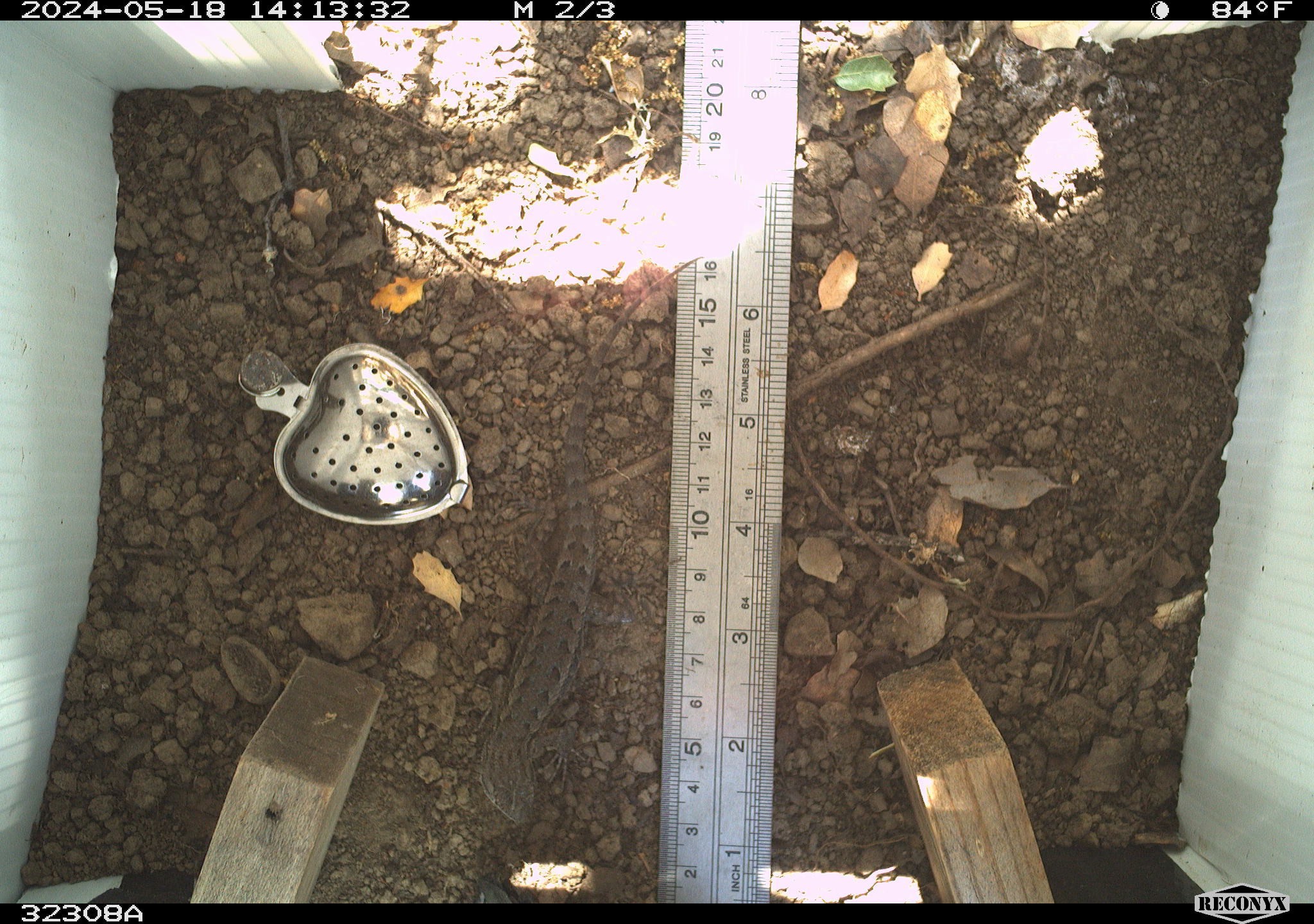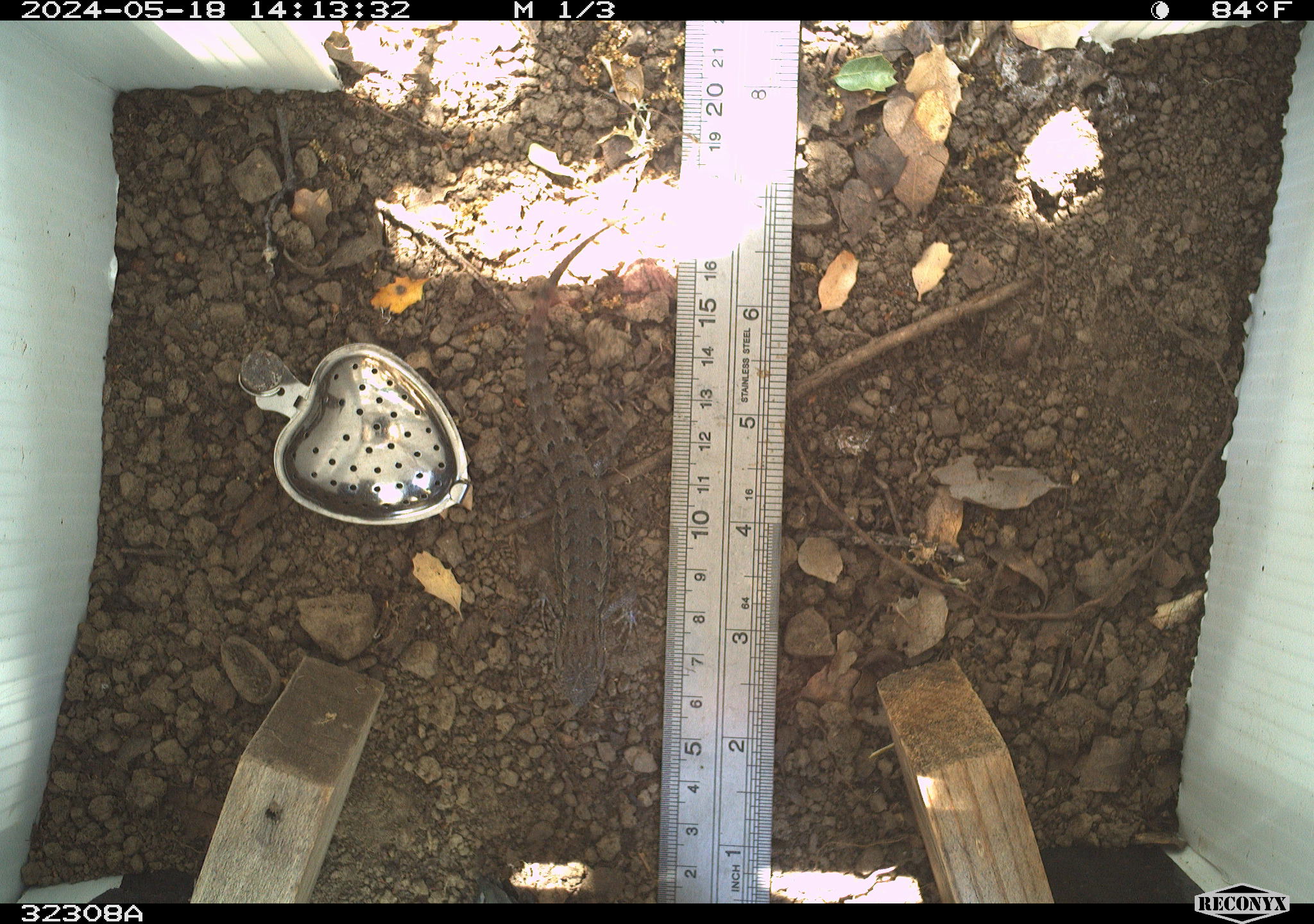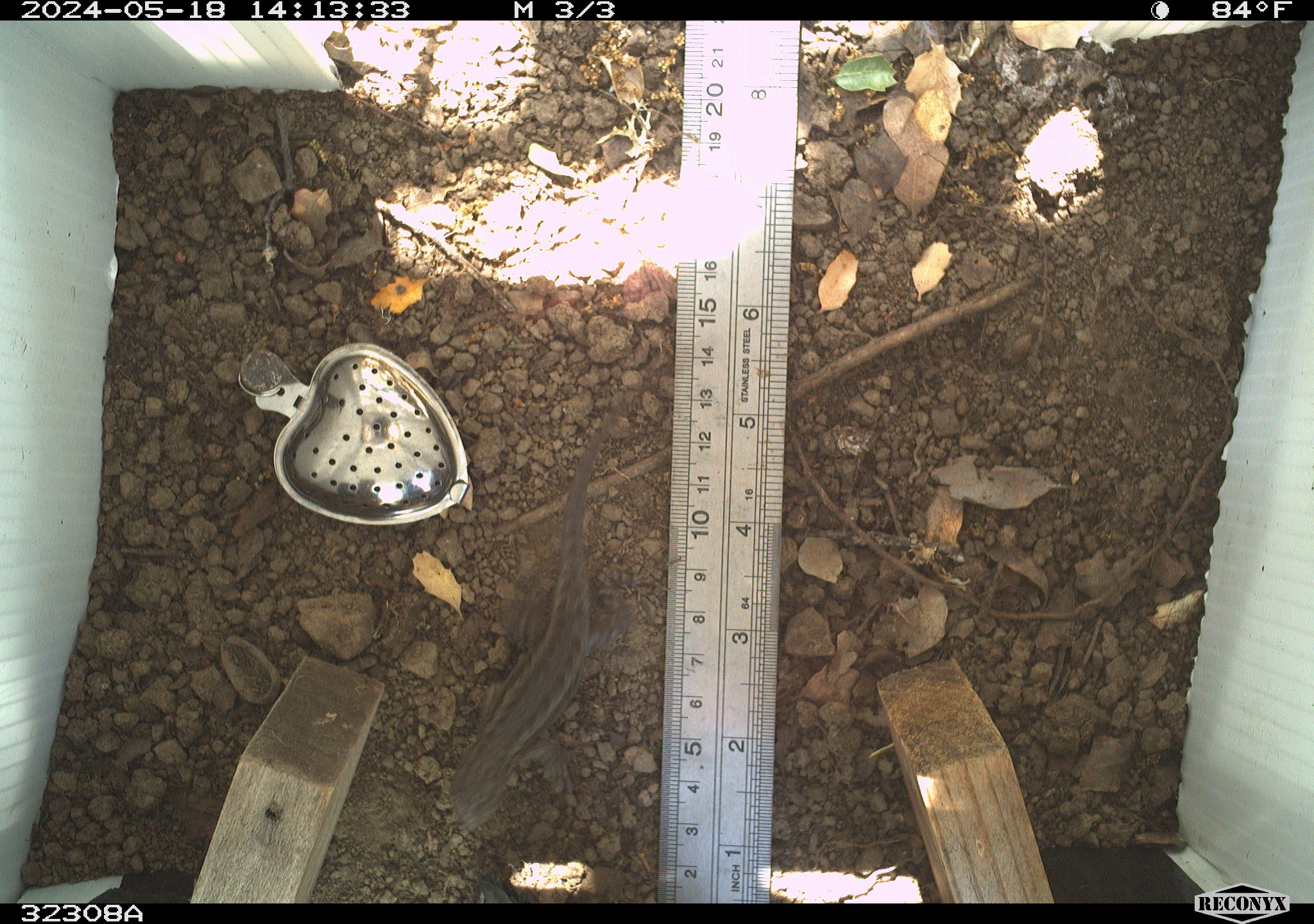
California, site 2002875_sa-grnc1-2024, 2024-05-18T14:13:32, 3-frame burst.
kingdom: Animalia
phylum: Chordata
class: Reptilia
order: Squamata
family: Phrynosomatidae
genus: Sceloporus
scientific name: Sceloporus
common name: spiny lizards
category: sceloporus species